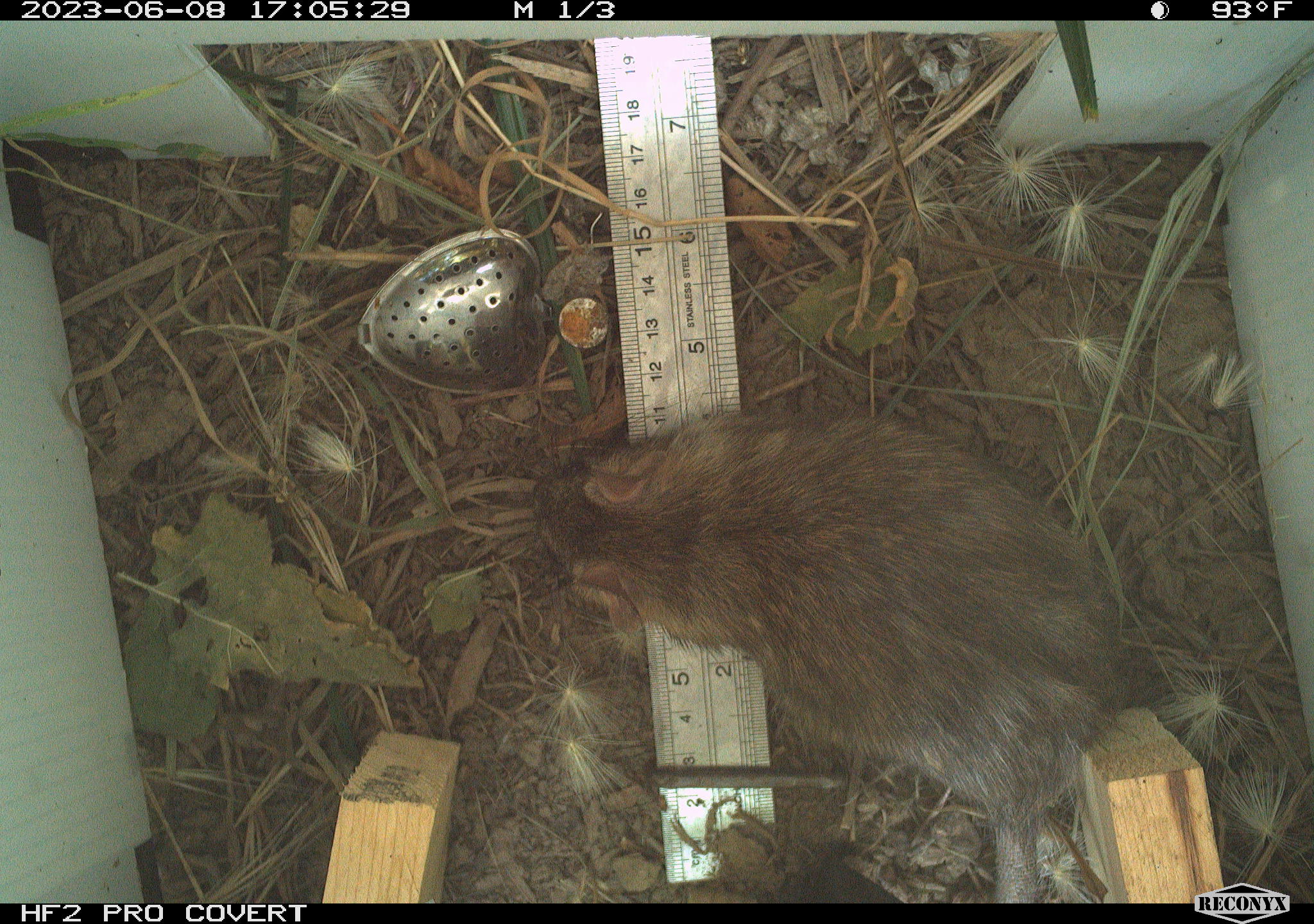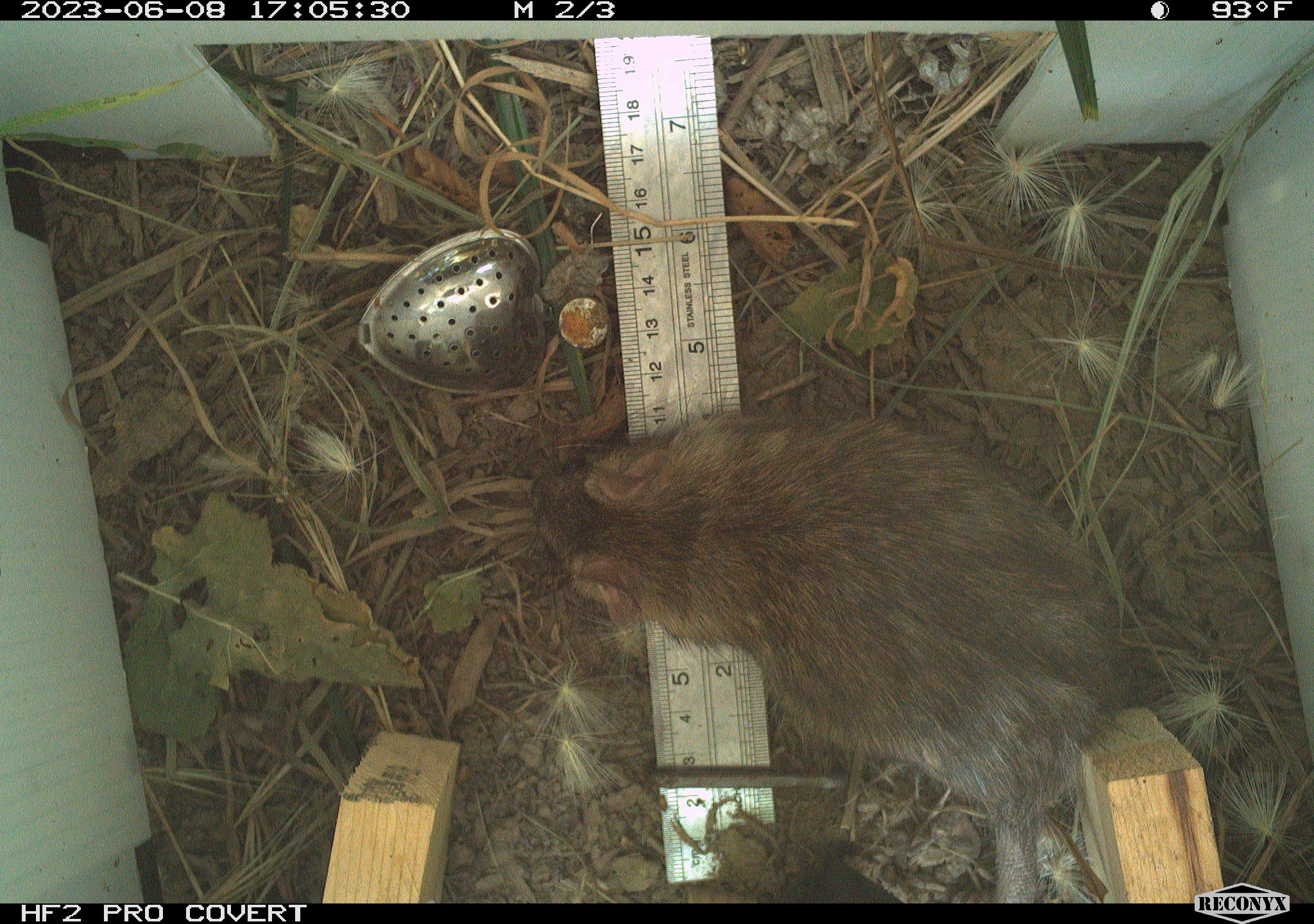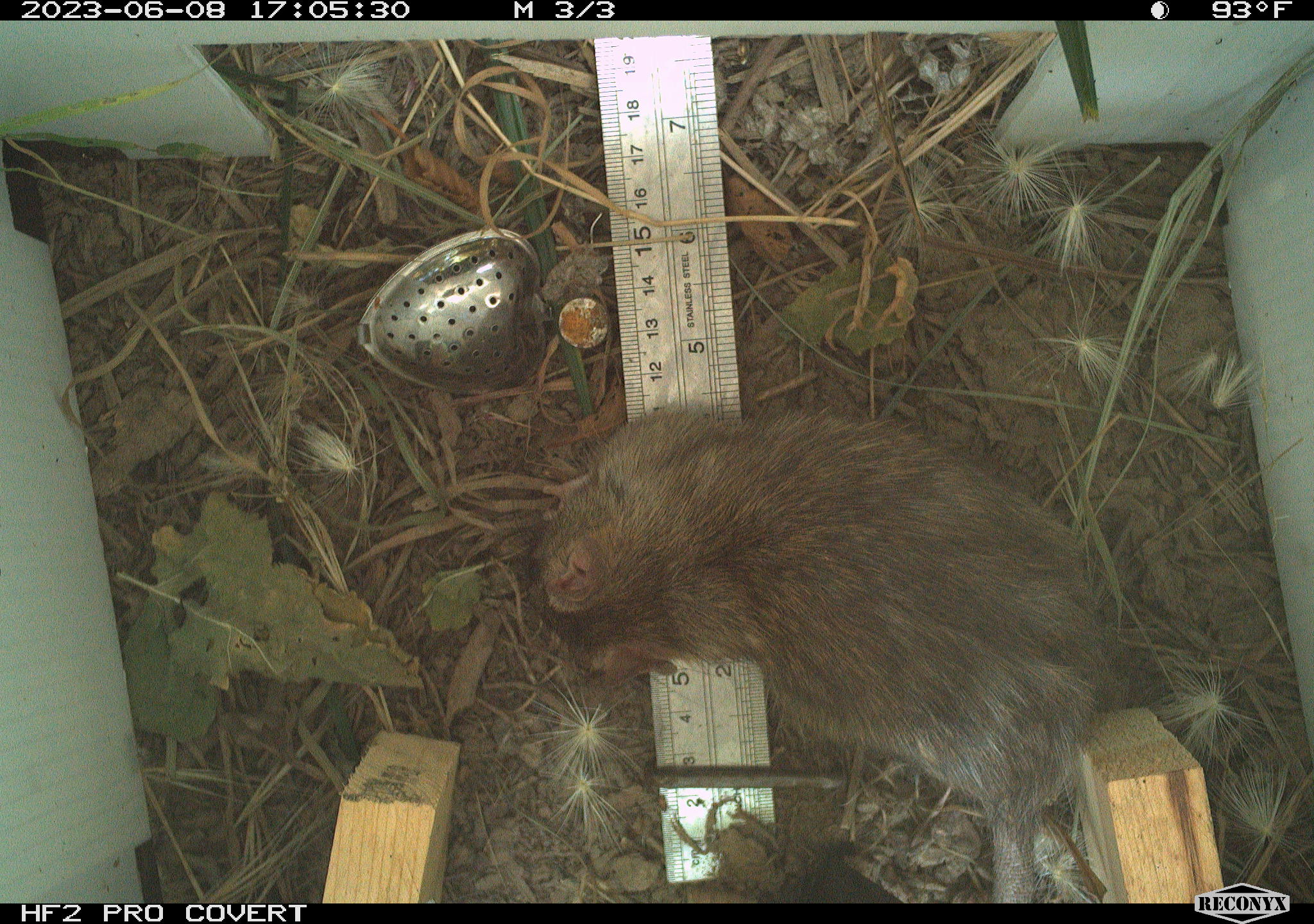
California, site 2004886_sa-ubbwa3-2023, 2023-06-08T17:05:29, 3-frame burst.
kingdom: Animalia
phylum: Chordata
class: Mammalia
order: Rodentia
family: Muridae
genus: Rattus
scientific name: Rattus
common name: rat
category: rattus species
Rattus species (rat) (Rattus).